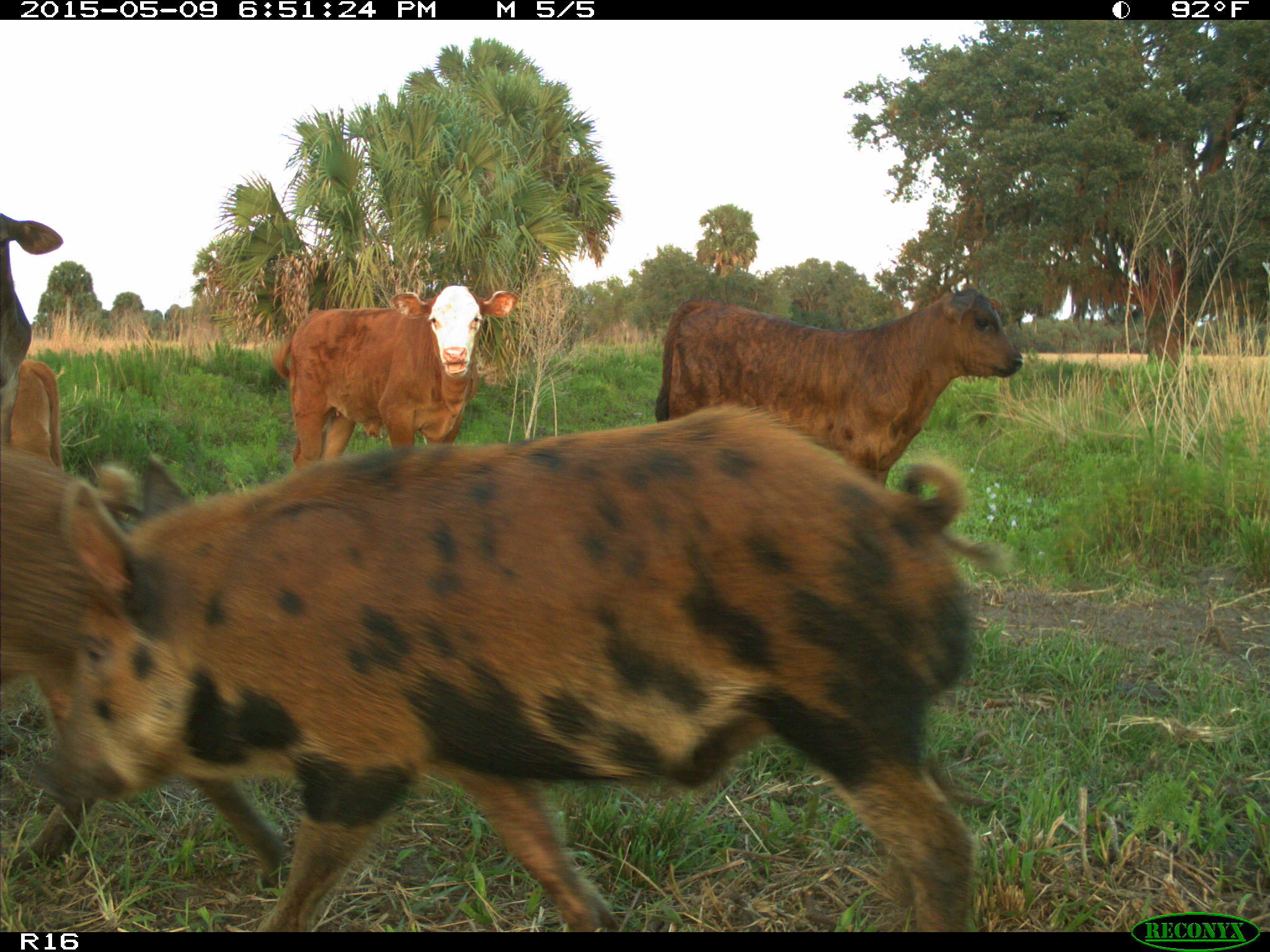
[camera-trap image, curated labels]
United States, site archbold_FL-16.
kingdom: Animalia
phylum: Chordata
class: Mammalia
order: Artiodactyla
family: Suidae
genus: Sus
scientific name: Sus scrofa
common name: wild boar